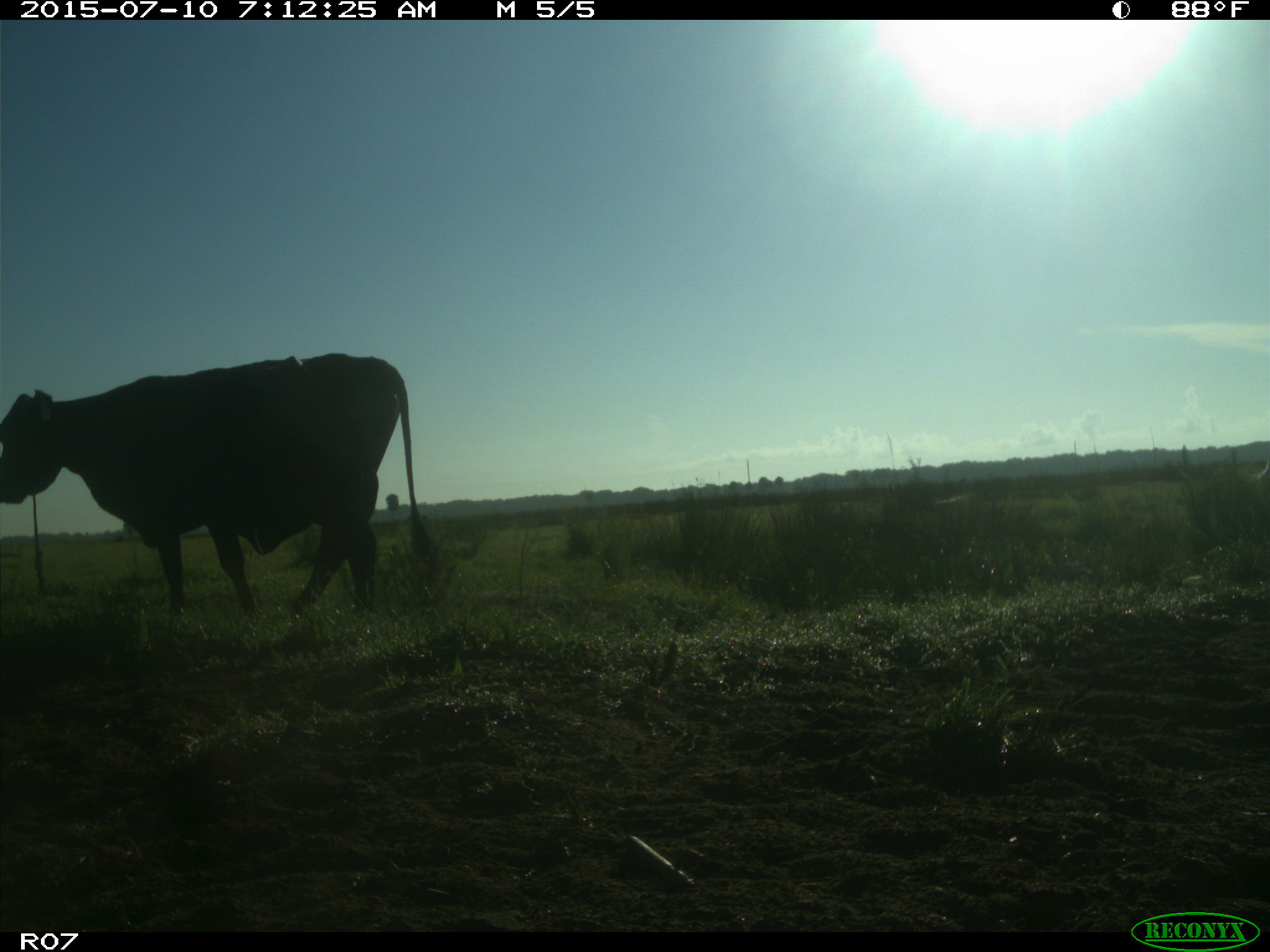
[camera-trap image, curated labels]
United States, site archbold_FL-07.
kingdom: Animalia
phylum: Chordata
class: Mammalia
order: Artiodactyla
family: Bovidae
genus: Bos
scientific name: Bos taurus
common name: domestic cow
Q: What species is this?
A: Bos taurus (domestic cow).